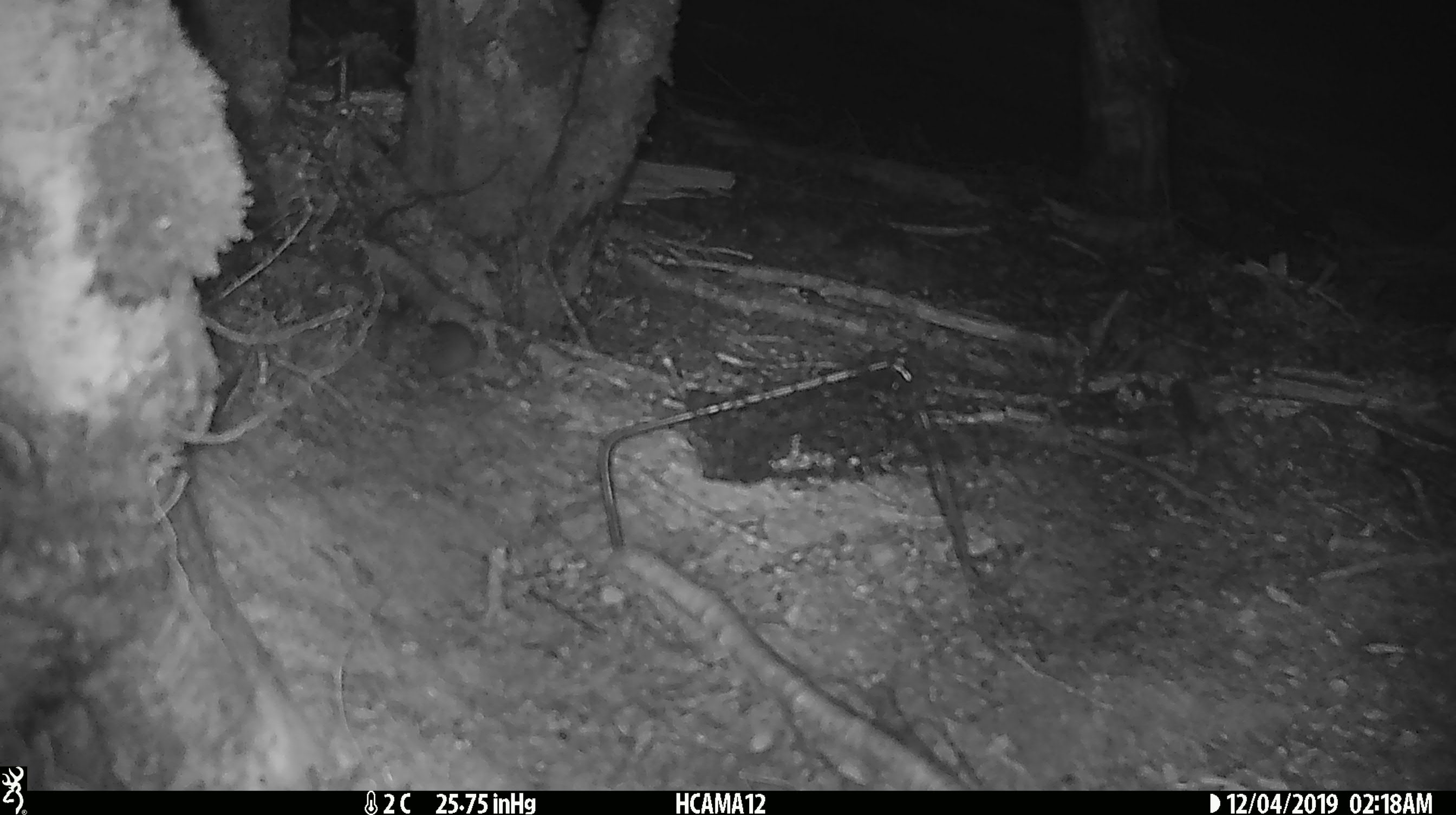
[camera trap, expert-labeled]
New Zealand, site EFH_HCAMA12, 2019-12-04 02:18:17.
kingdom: Animalia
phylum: Chordata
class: Mammalia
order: Rodentia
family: Muridae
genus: Mus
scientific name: Mus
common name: mouse